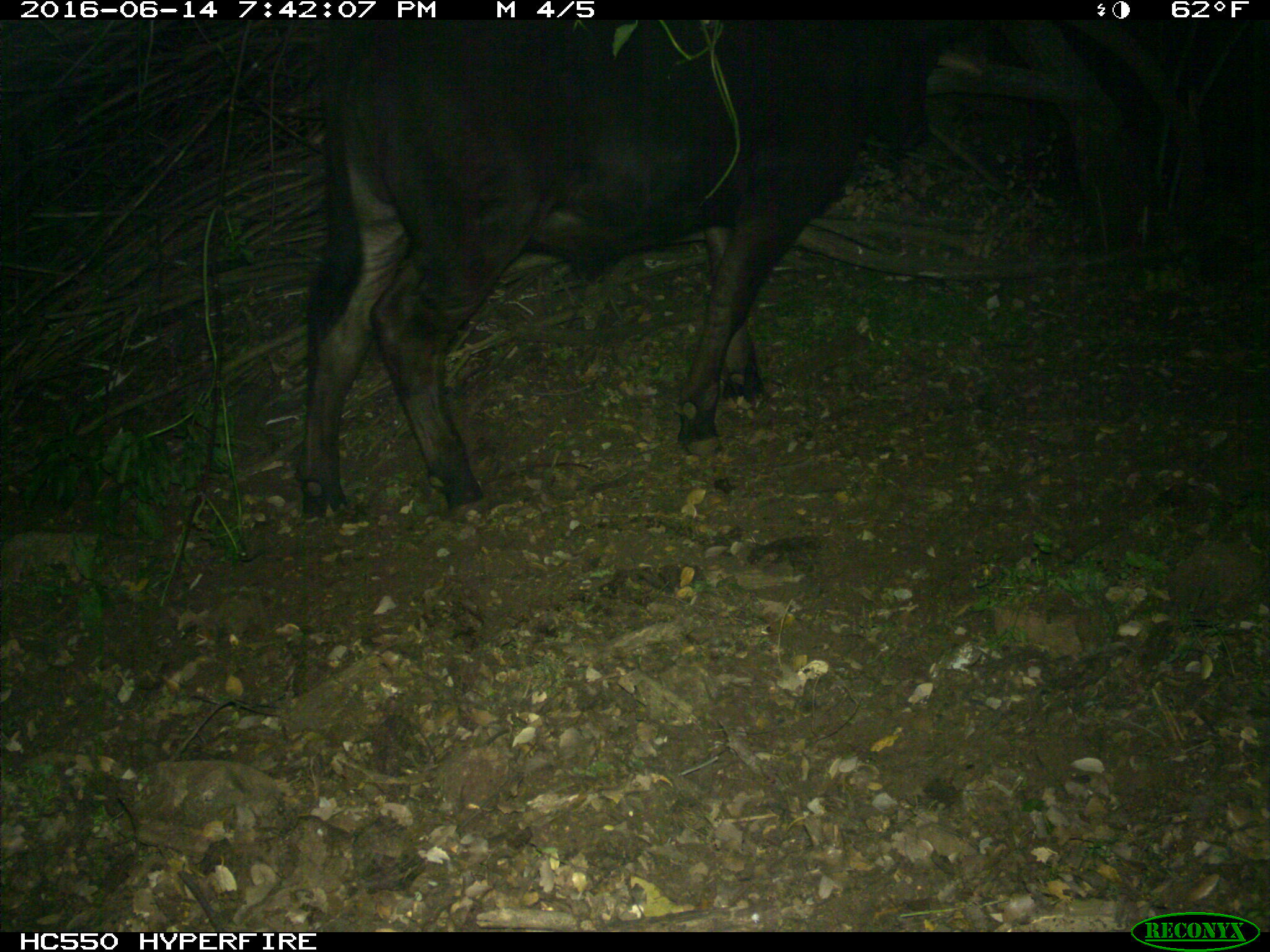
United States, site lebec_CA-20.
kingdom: Animalia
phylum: Chordata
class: Mammalia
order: Artiodactyla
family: Bovidae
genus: Bos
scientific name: Bos taurus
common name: domestic cow